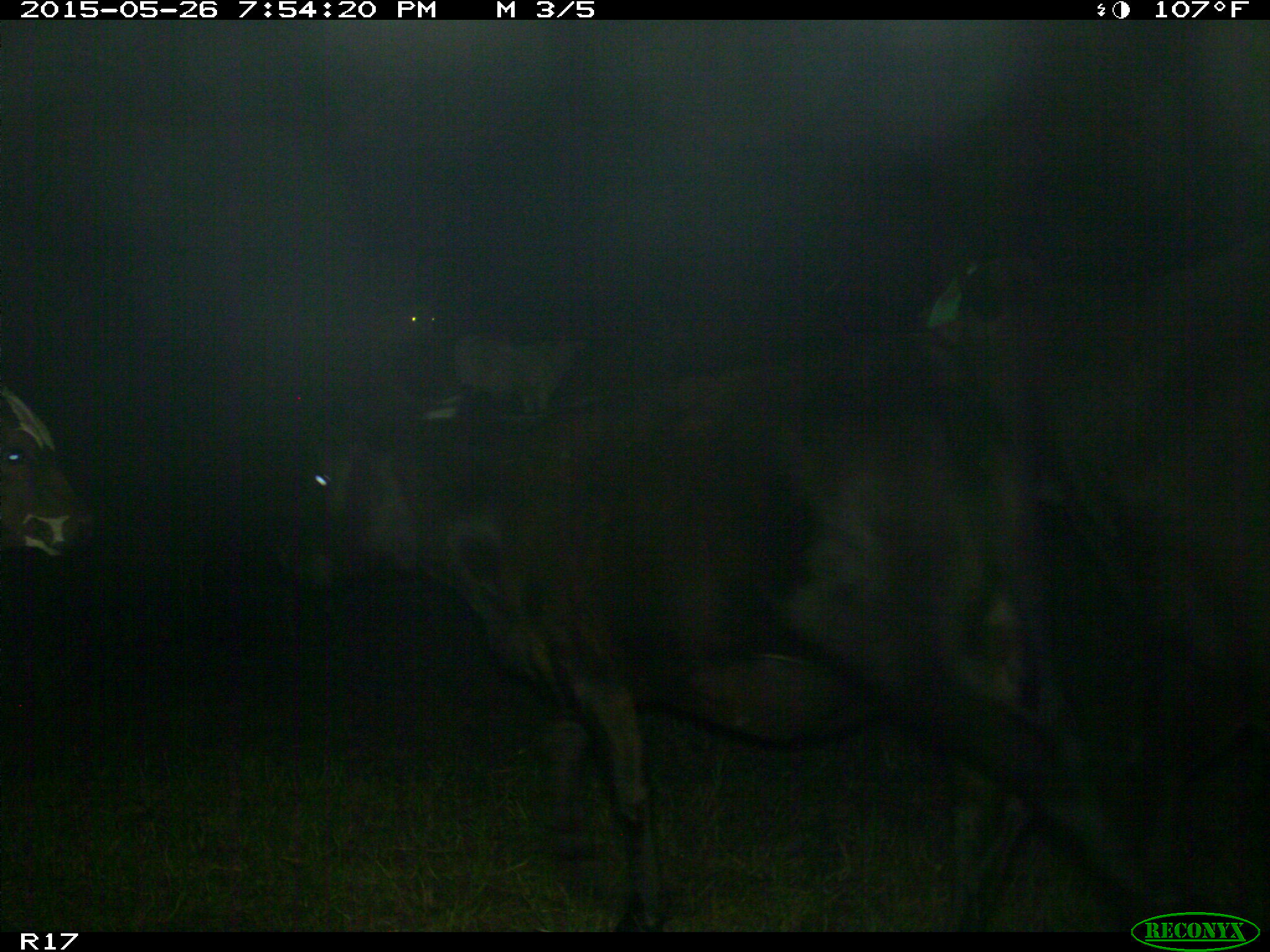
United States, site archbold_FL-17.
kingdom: Animalia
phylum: Chordata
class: Mammalia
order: Artiodactyla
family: Bovidae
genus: Bos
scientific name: Bos taurus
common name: domestic cow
Bos taurus (domestic cow).